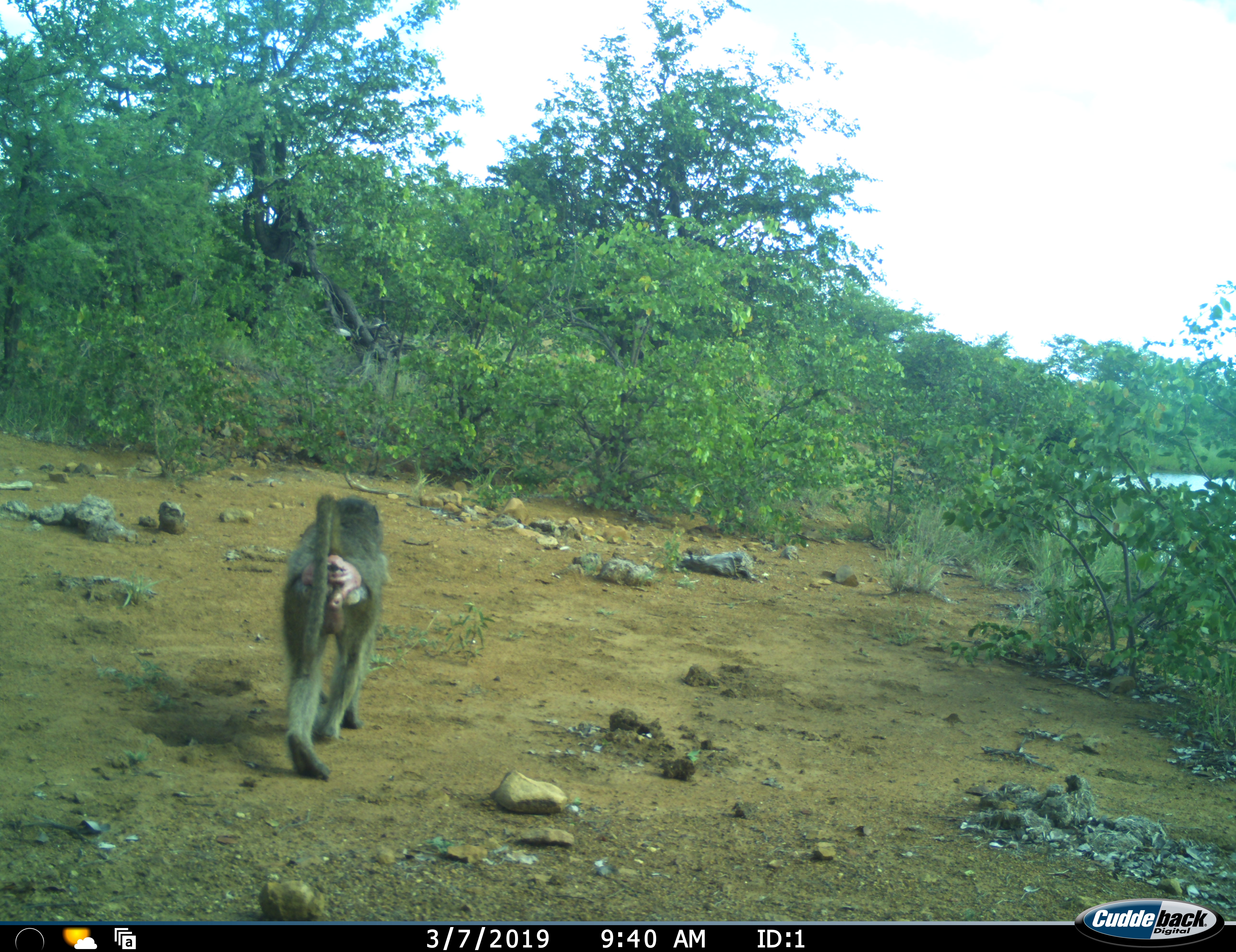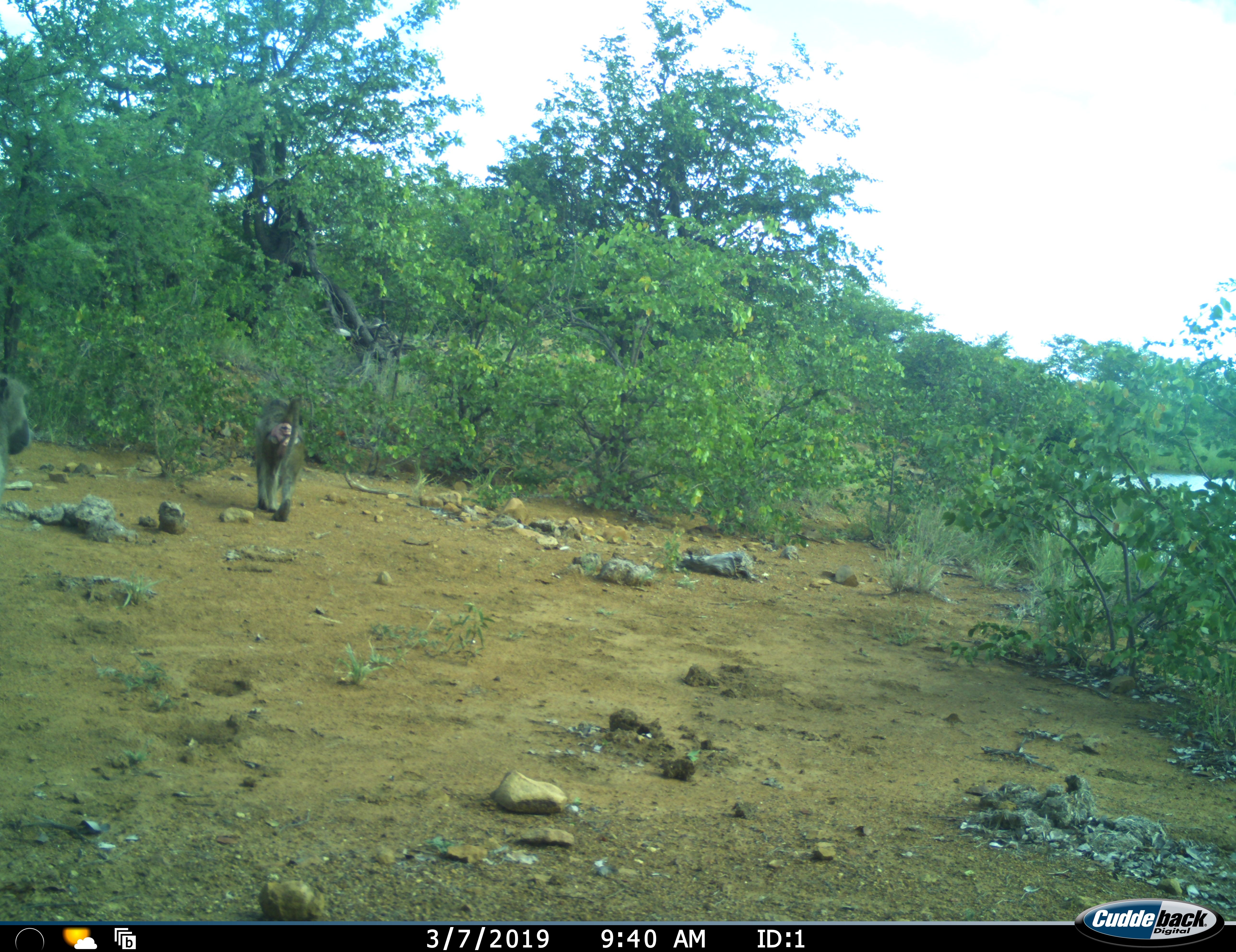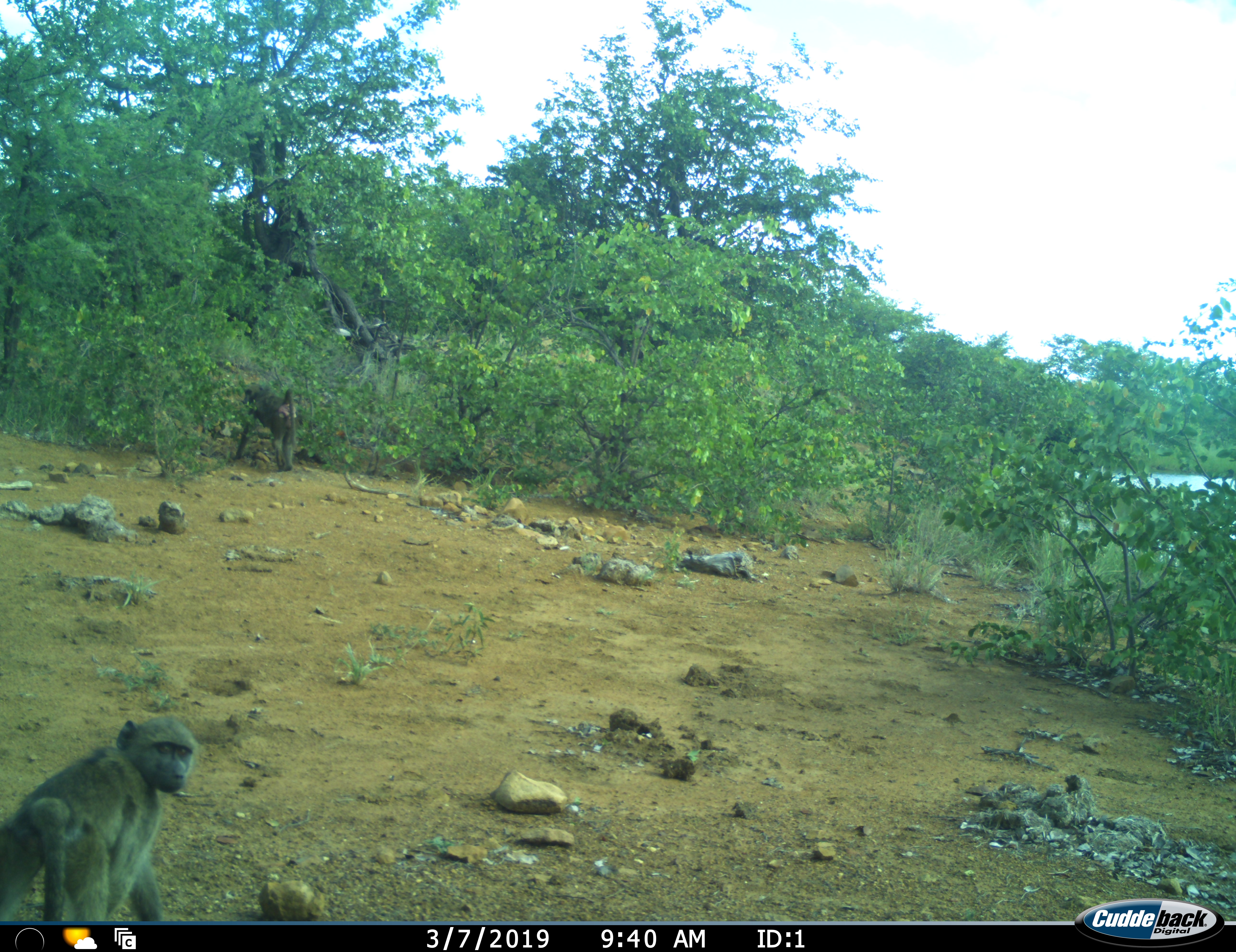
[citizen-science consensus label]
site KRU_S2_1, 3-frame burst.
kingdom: Animalia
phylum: Chordata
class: Mammalia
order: Primates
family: Cercopithecidae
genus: Papio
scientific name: Papio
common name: baboon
Baboon (Papio), count 2. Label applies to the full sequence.